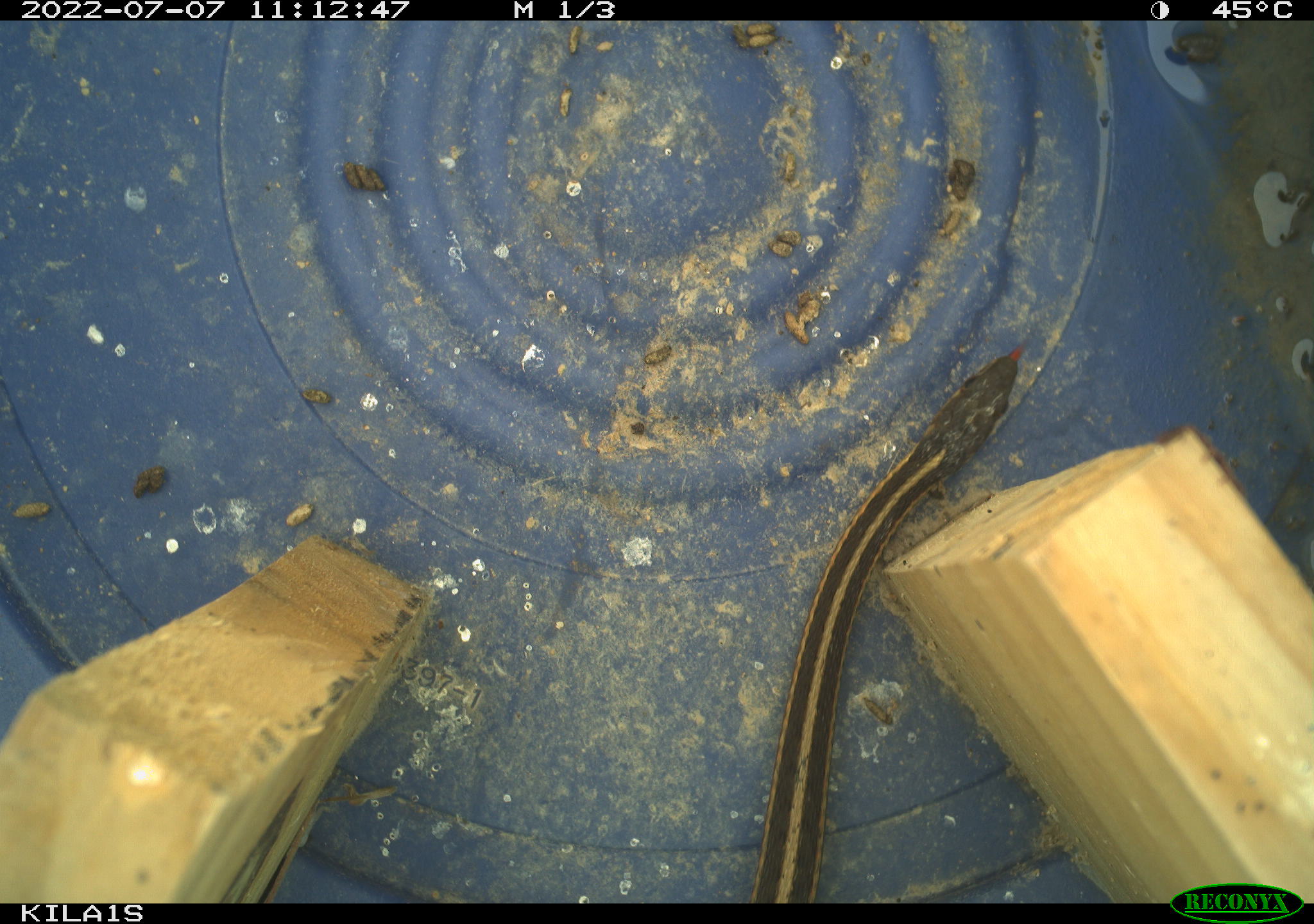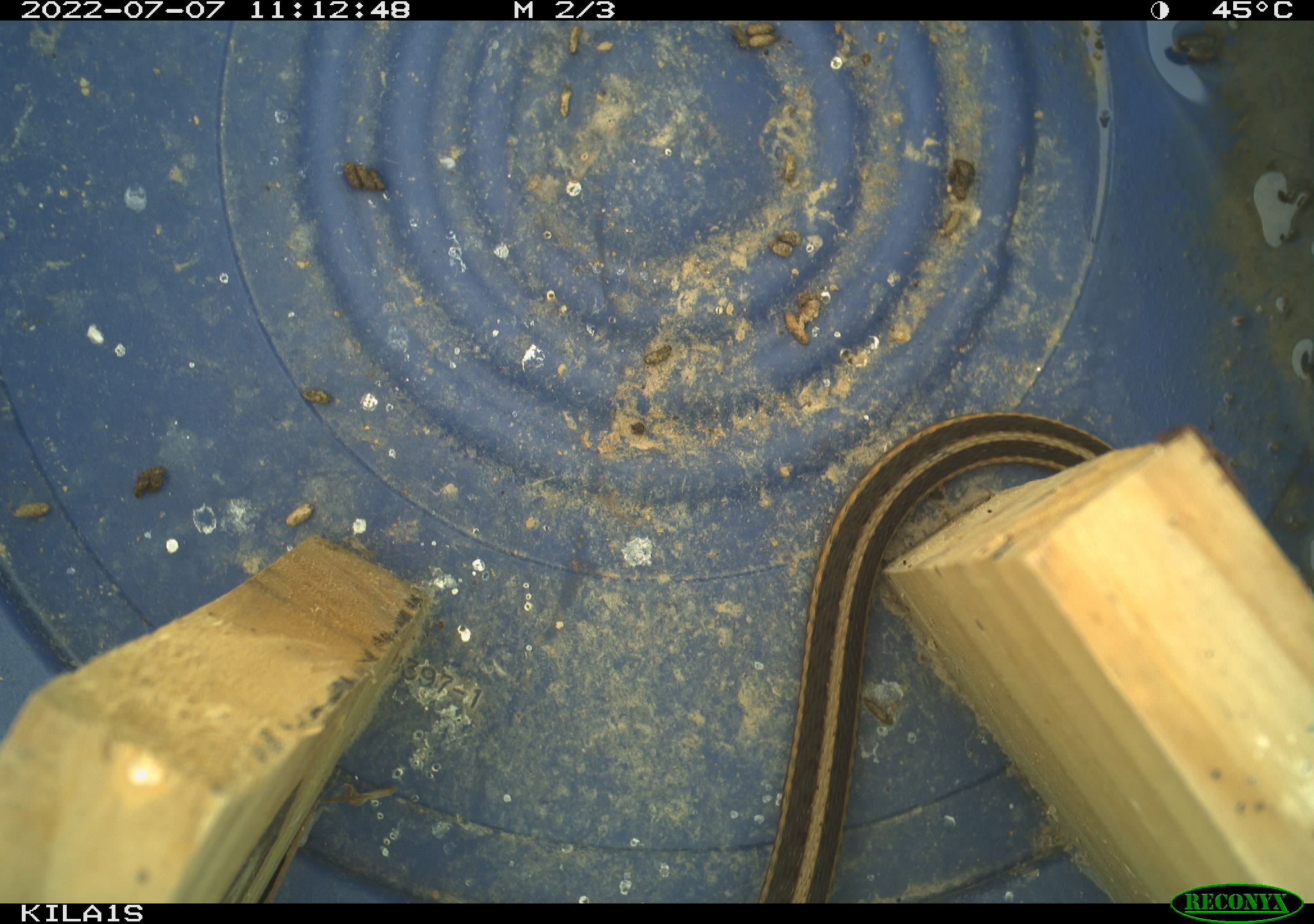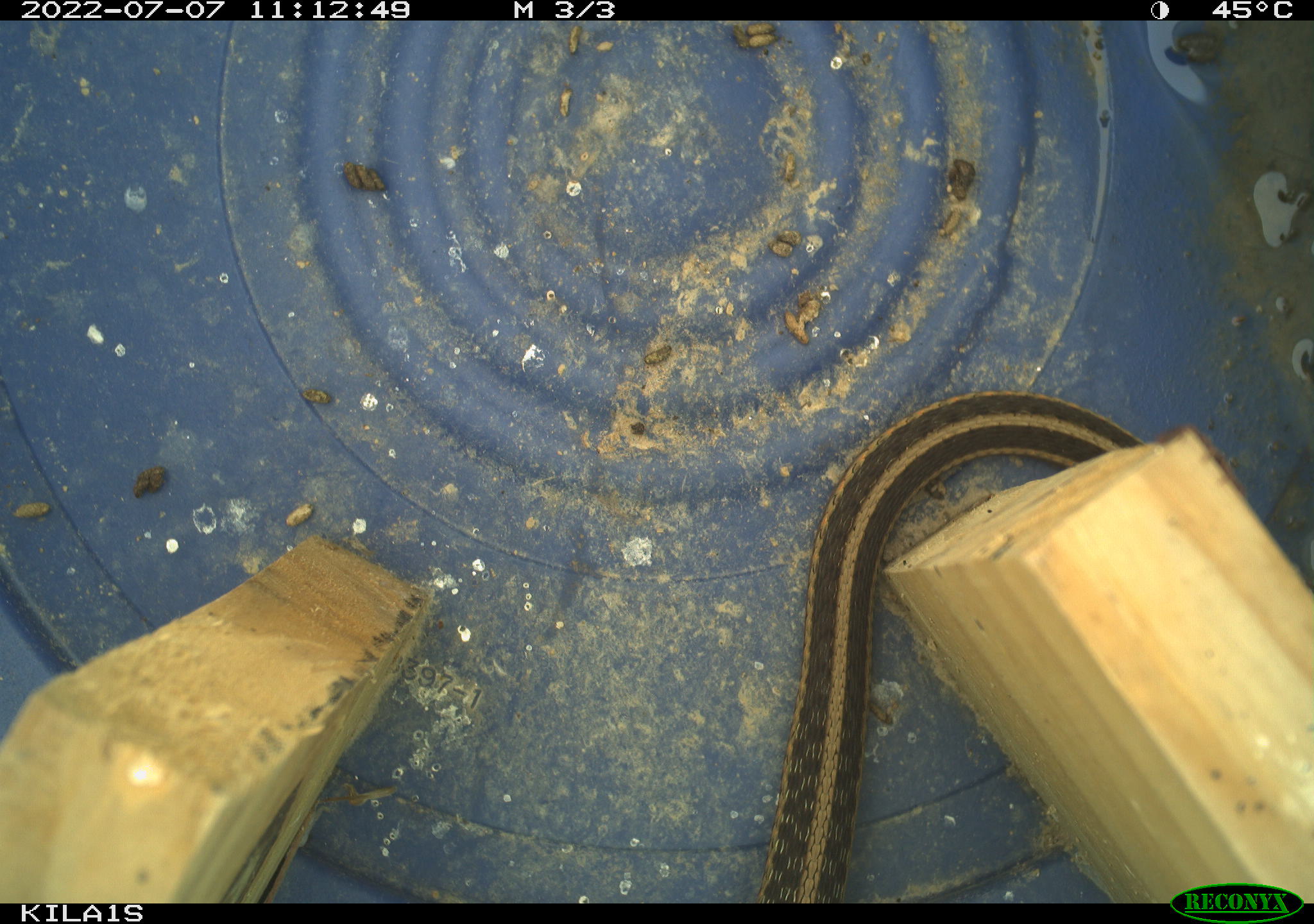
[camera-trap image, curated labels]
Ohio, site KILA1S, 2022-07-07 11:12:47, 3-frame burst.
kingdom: Animalia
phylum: Chordata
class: Reptilia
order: Squamata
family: Colubridae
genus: Thamnophis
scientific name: Thamnophis sirtalis sirtalis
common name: eastern gartersnake